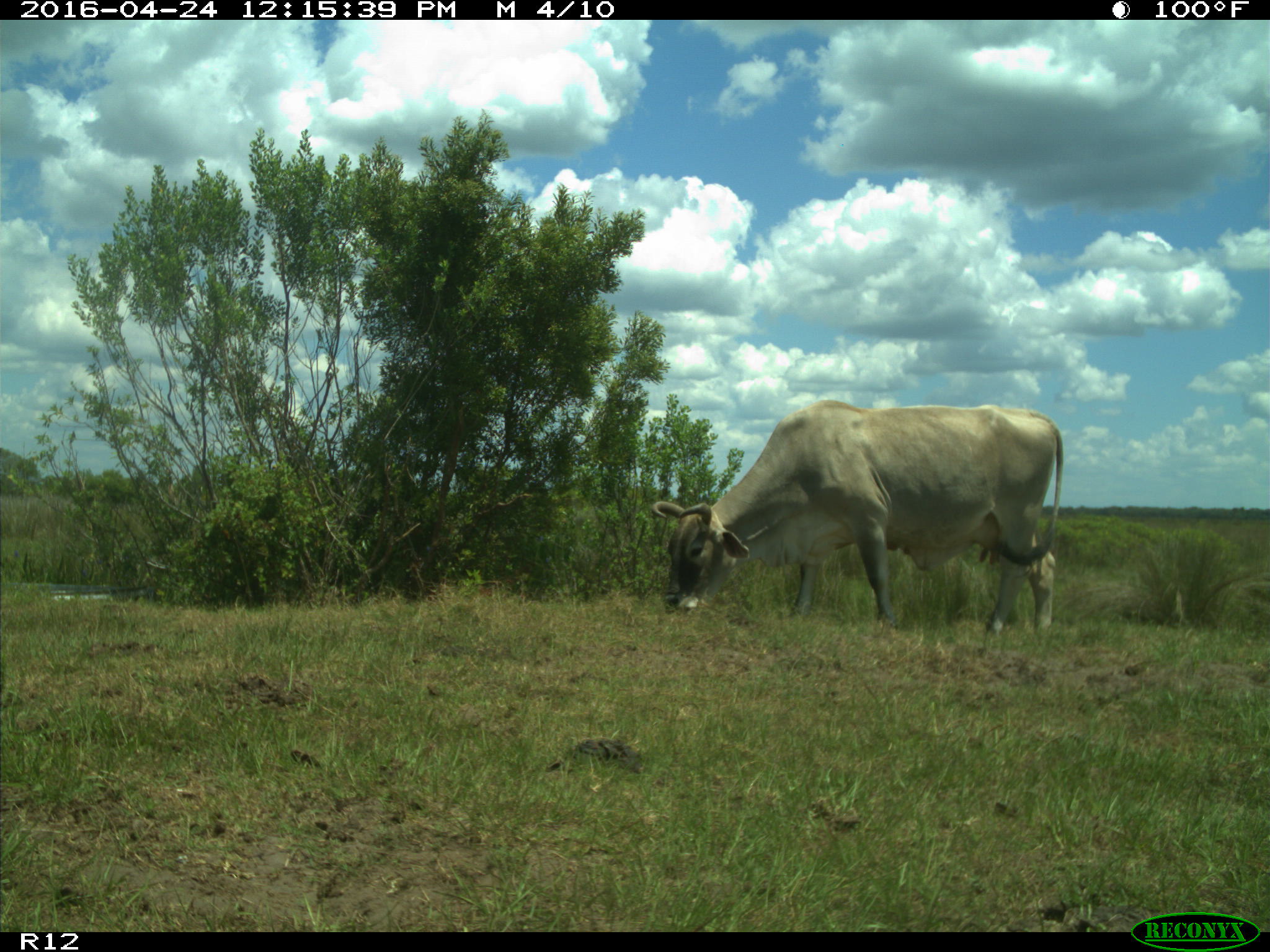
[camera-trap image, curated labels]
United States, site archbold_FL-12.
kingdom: Animalia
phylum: Chordata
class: Mammalia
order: Artiodactyla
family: Bovidae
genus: Bos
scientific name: Bos taurus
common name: domestic cow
Bos taurus (domestic cow).